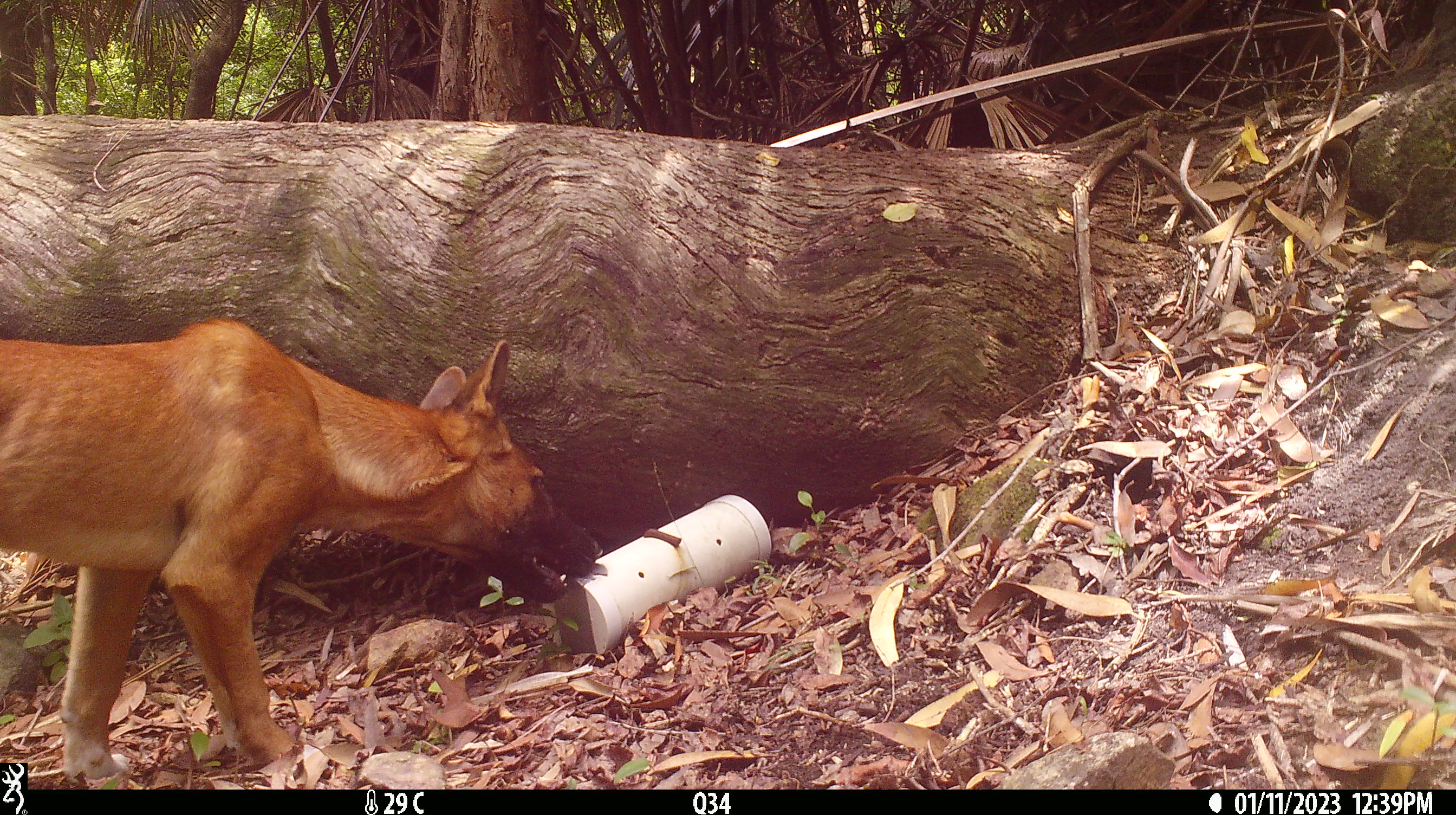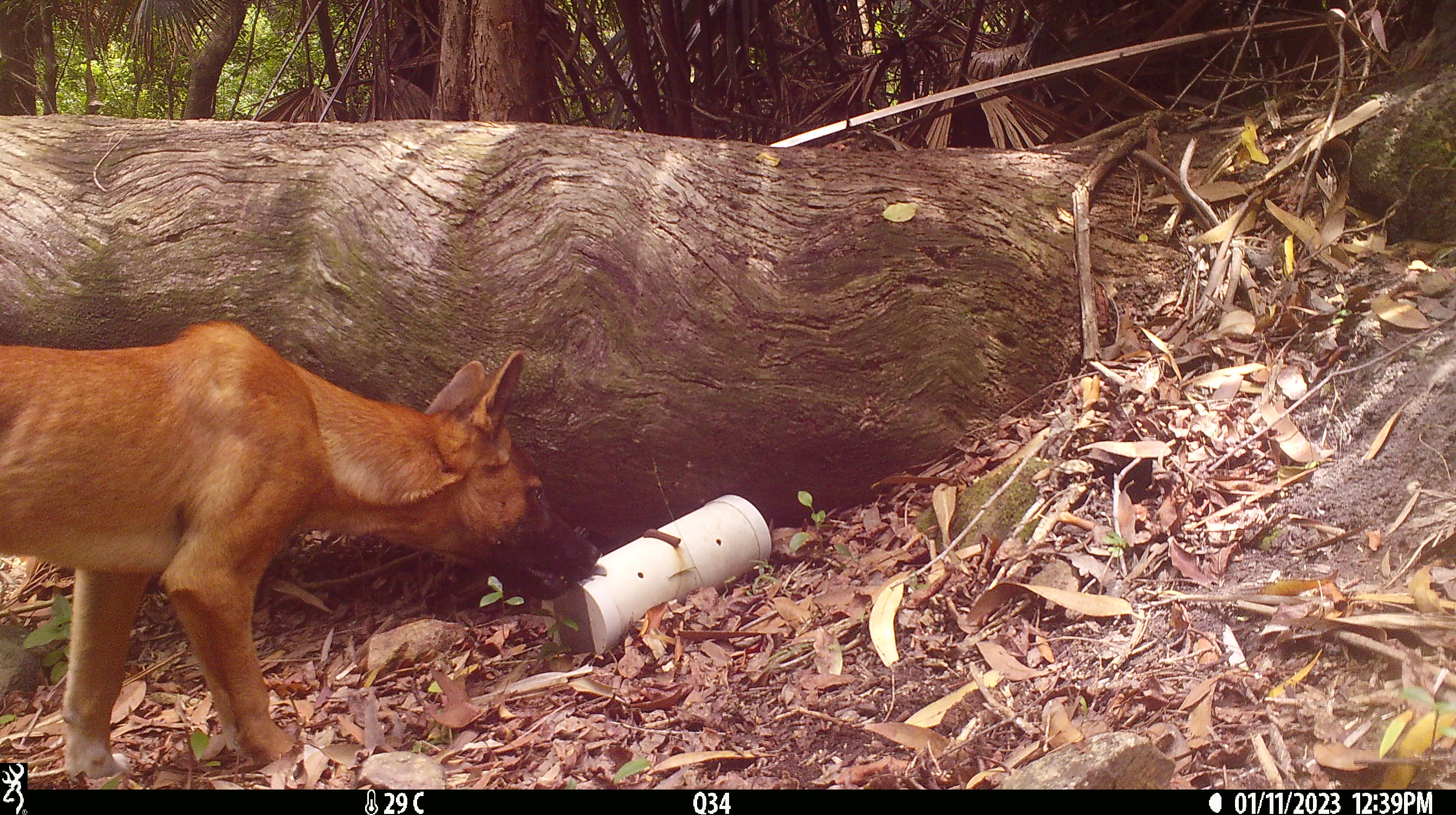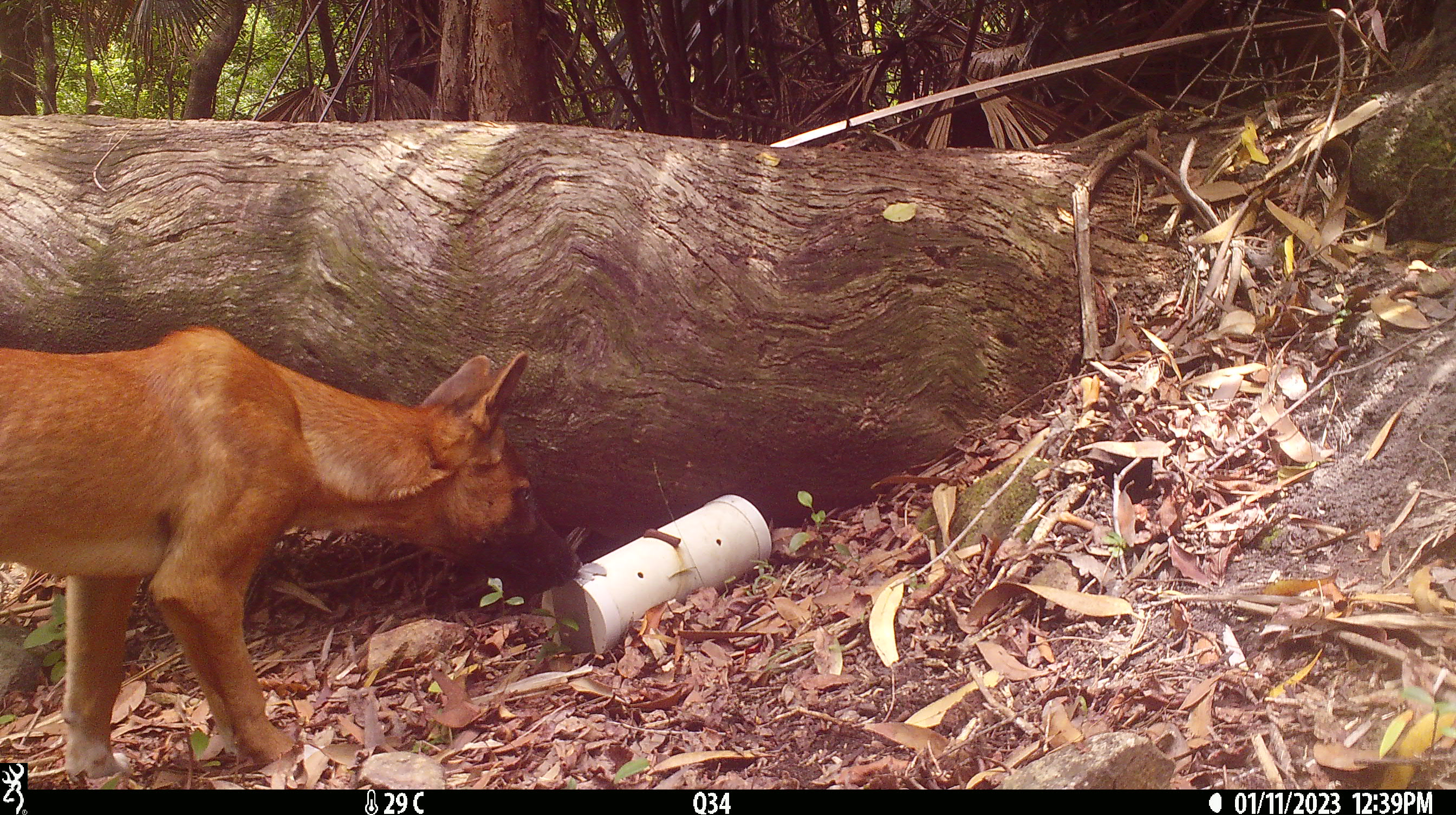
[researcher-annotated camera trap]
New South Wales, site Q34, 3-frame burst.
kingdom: Animalia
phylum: Chordata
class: Mammalia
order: Carnivora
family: Canidae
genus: Canis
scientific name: Canis familiaris dingo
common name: dingo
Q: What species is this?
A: Dingo (Canis familiaris dingo).